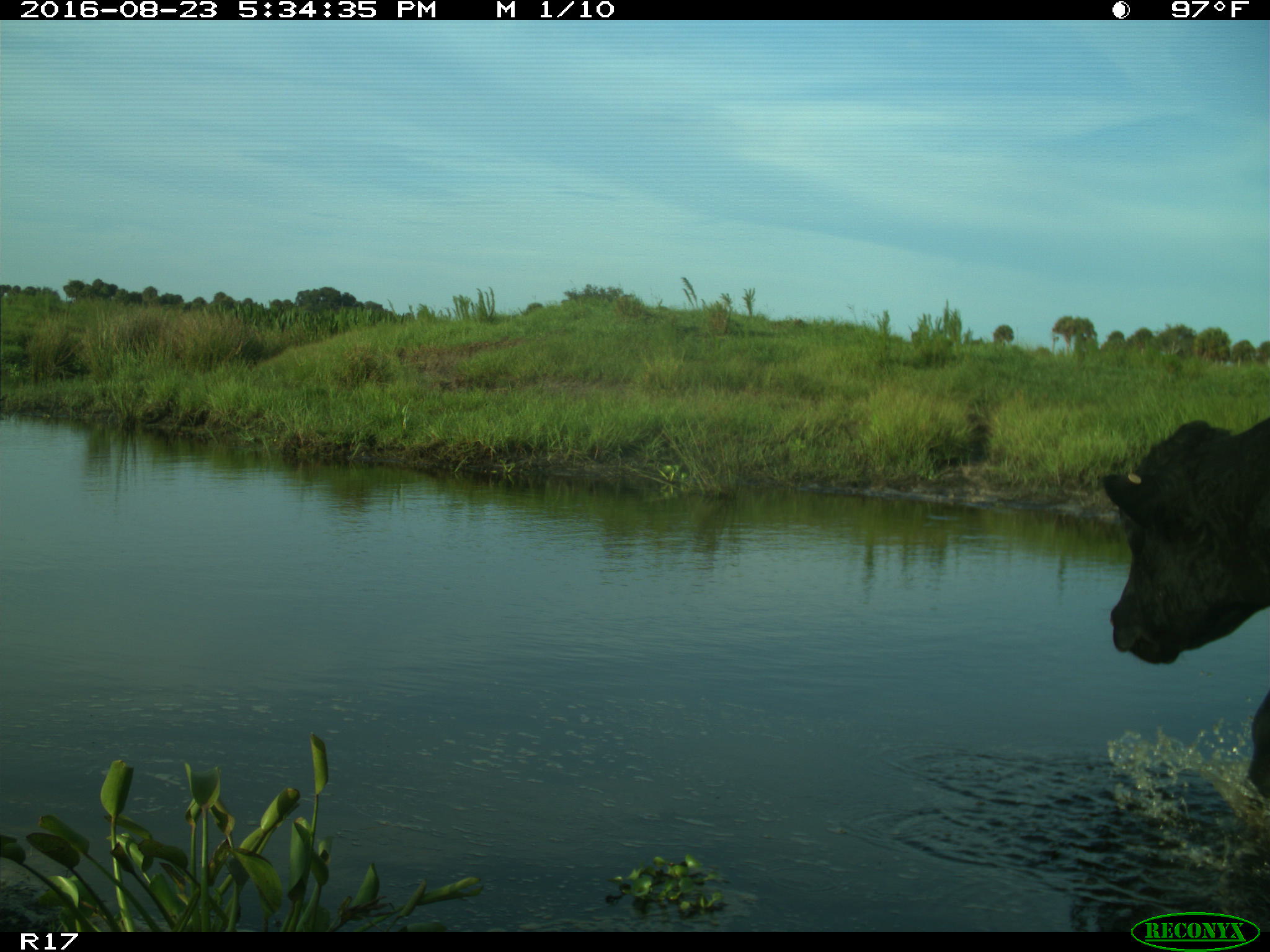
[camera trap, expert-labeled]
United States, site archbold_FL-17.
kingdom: Animalia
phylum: Chordata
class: Mammalia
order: Artiodactyla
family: Bovidae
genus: Bos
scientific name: Bos taurus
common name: domestic cow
Bos taurus (domestic cow).